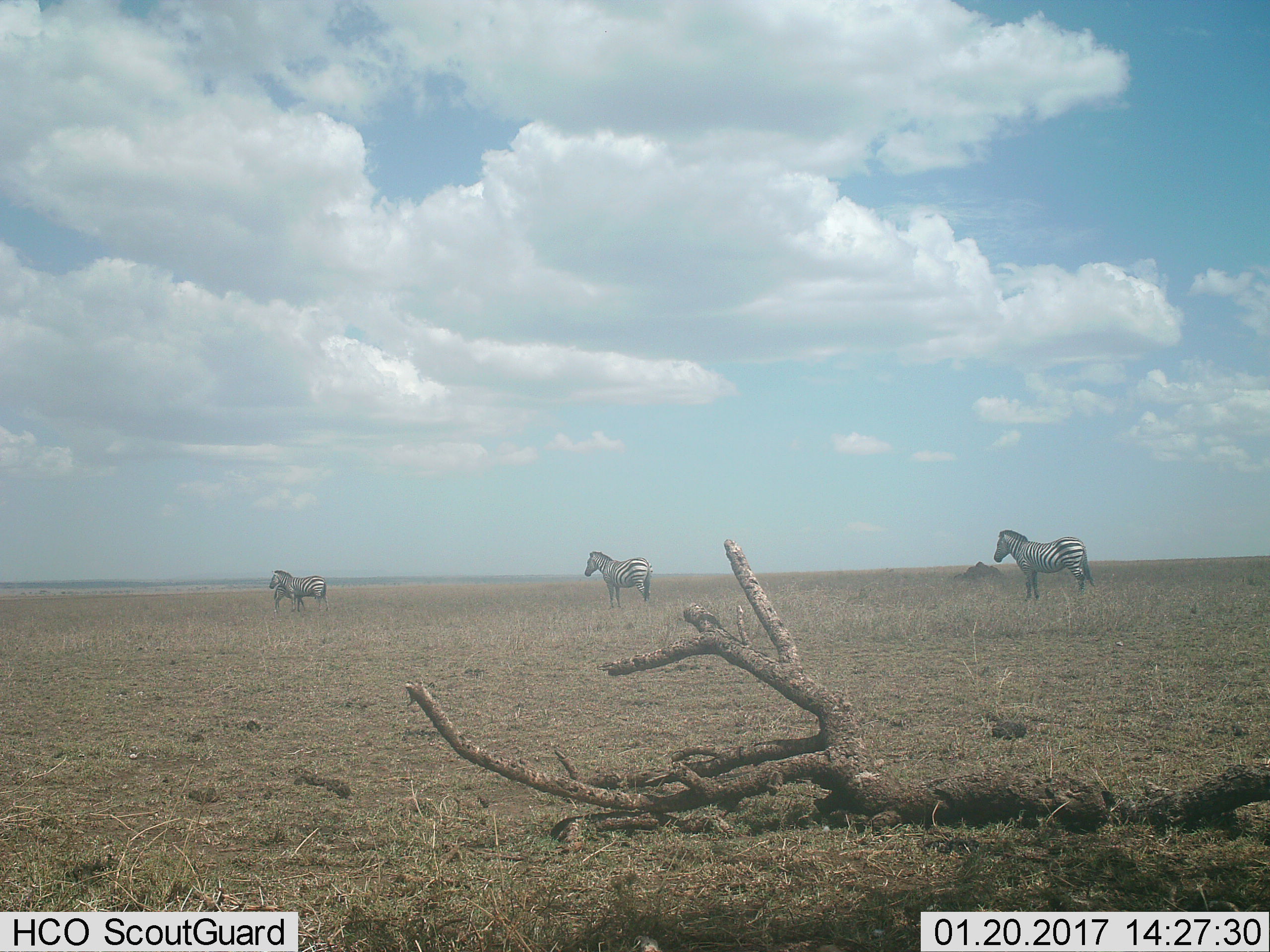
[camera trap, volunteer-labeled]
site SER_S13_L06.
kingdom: Animalia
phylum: Chordata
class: Mammalia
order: Perissodactyla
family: Equidae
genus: Equus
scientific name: Equus quagga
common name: plains zebra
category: zebraplains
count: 3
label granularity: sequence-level